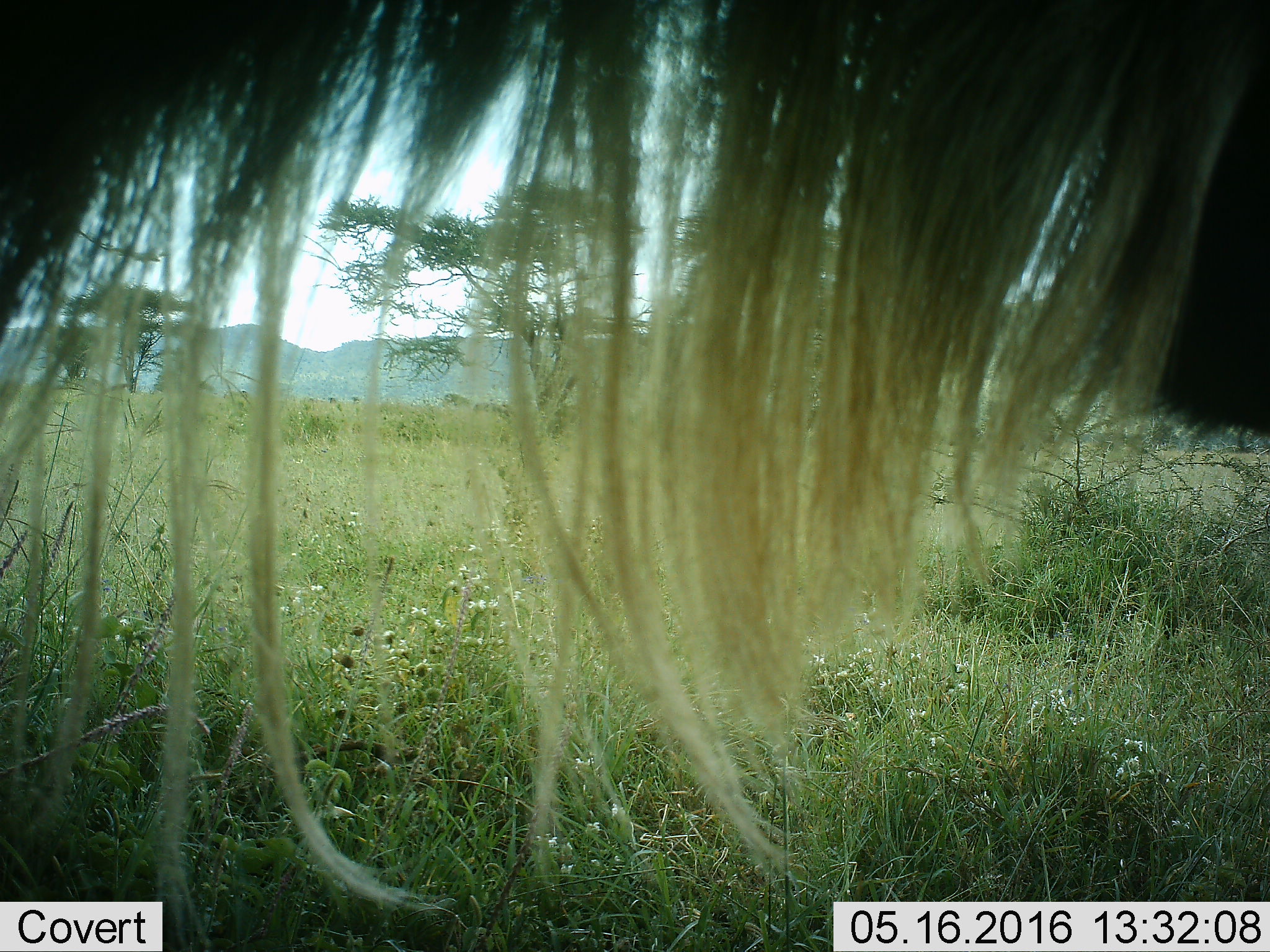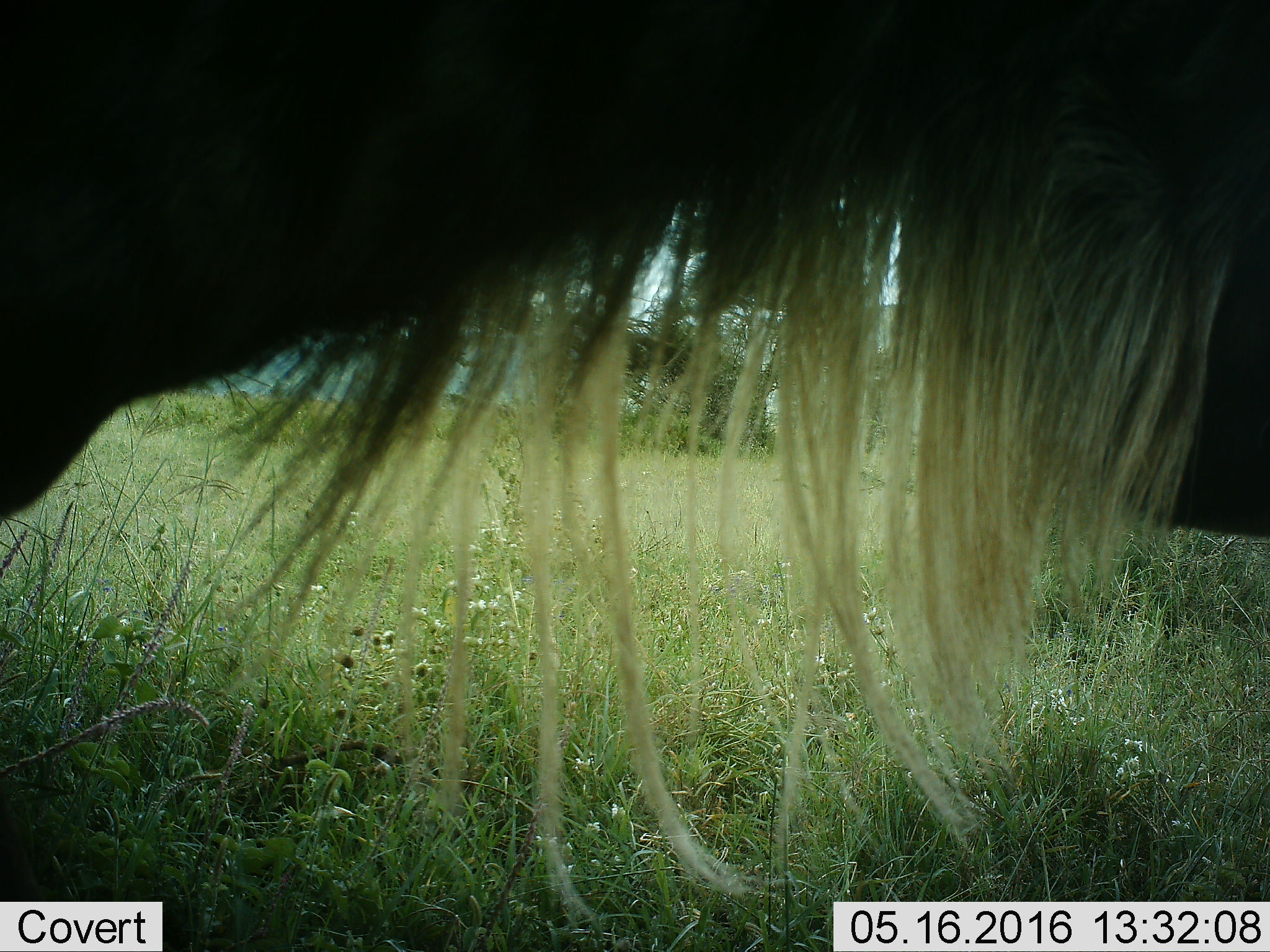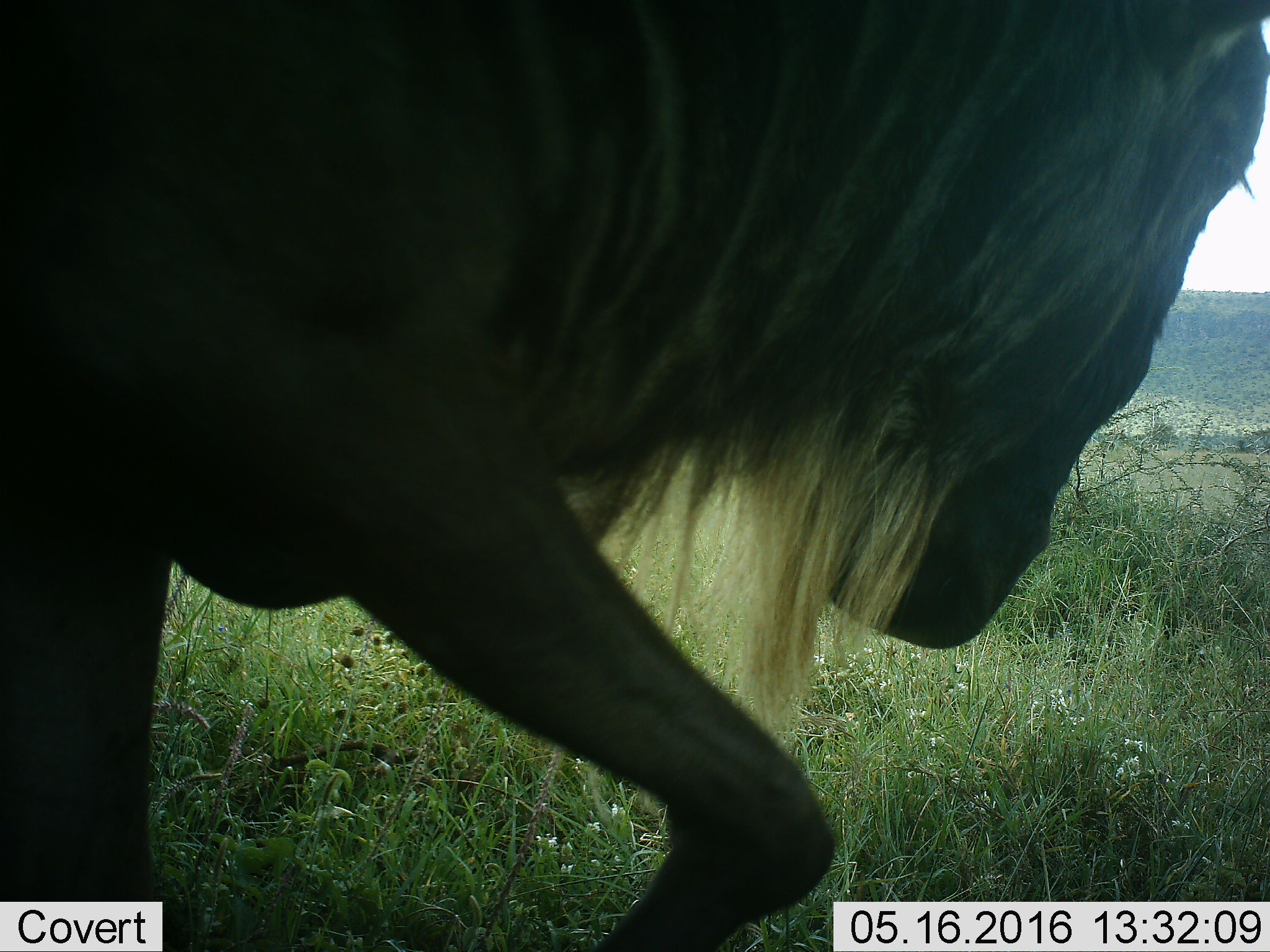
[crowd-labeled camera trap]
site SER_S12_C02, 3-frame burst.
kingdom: Animalia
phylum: Chordata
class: Mammalia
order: Artiodactyla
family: Bovidae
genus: Connochaetes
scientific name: Connochaetes taurinus taurinus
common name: blue wildebeest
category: wildebeestblue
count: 1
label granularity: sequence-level